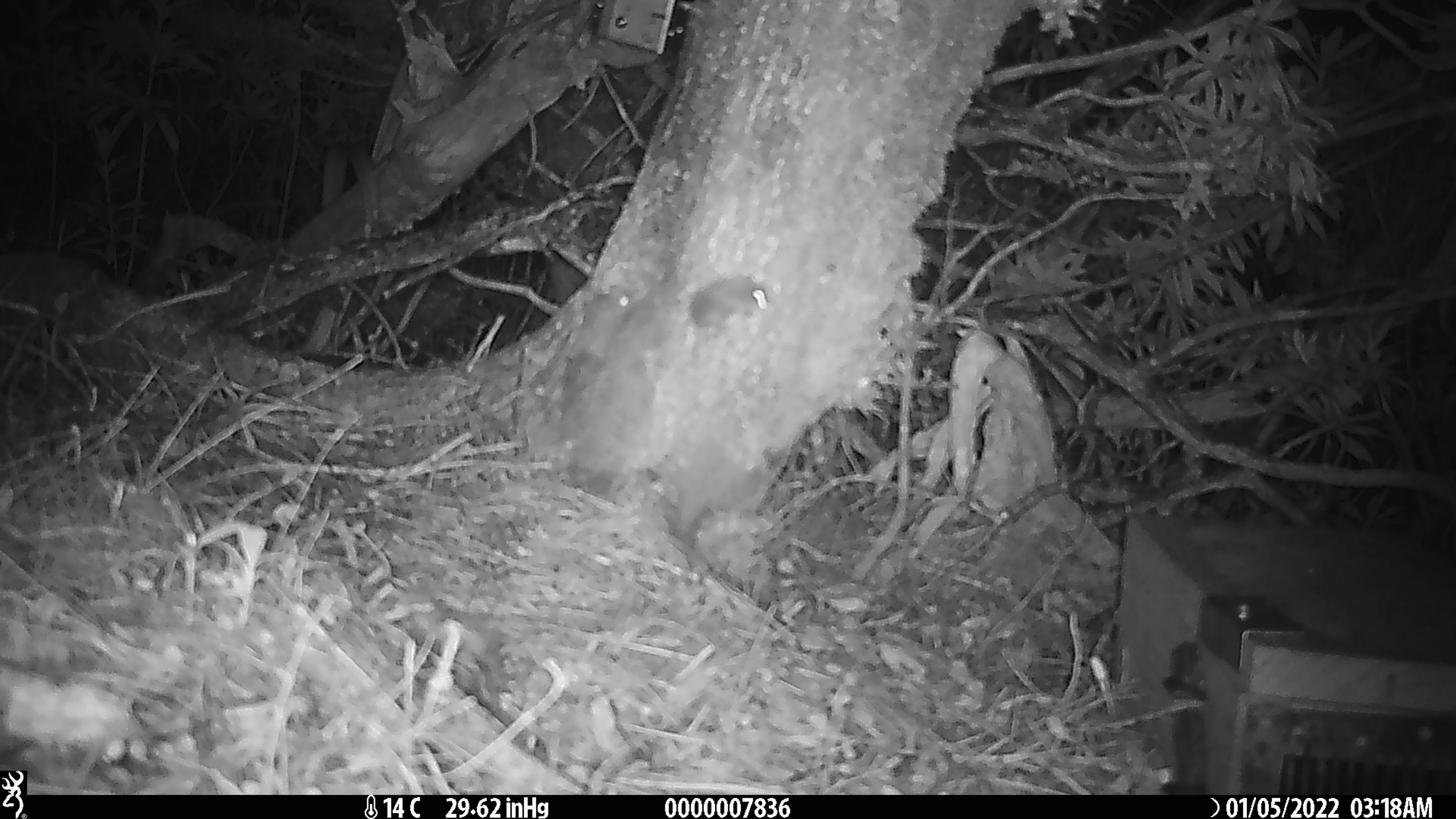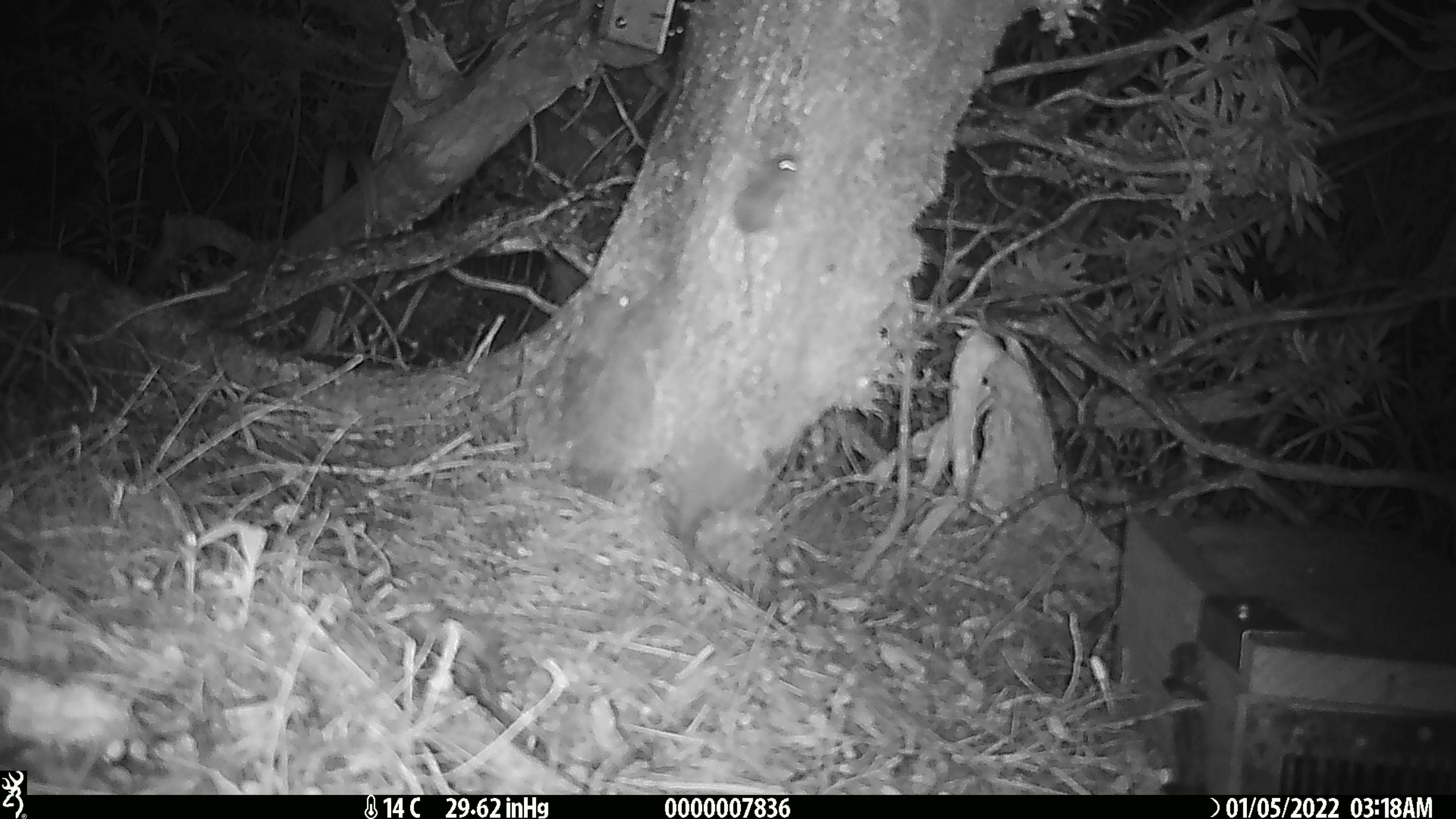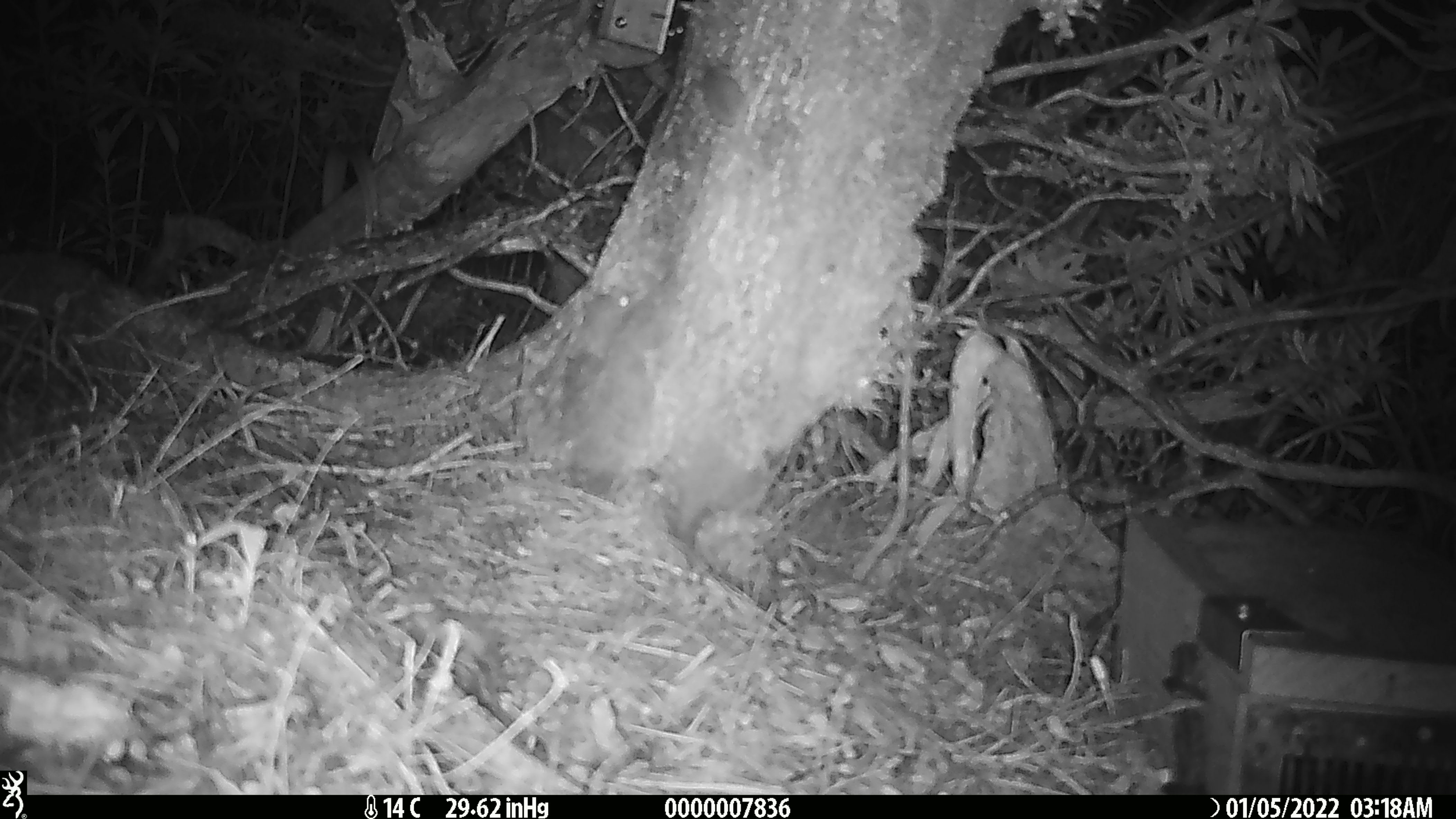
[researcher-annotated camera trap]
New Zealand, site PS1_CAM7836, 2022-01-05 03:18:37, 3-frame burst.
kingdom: Animalia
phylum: Chordata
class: Mammalia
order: Rodentia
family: Muridae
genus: Mus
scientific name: Mus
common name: mouse